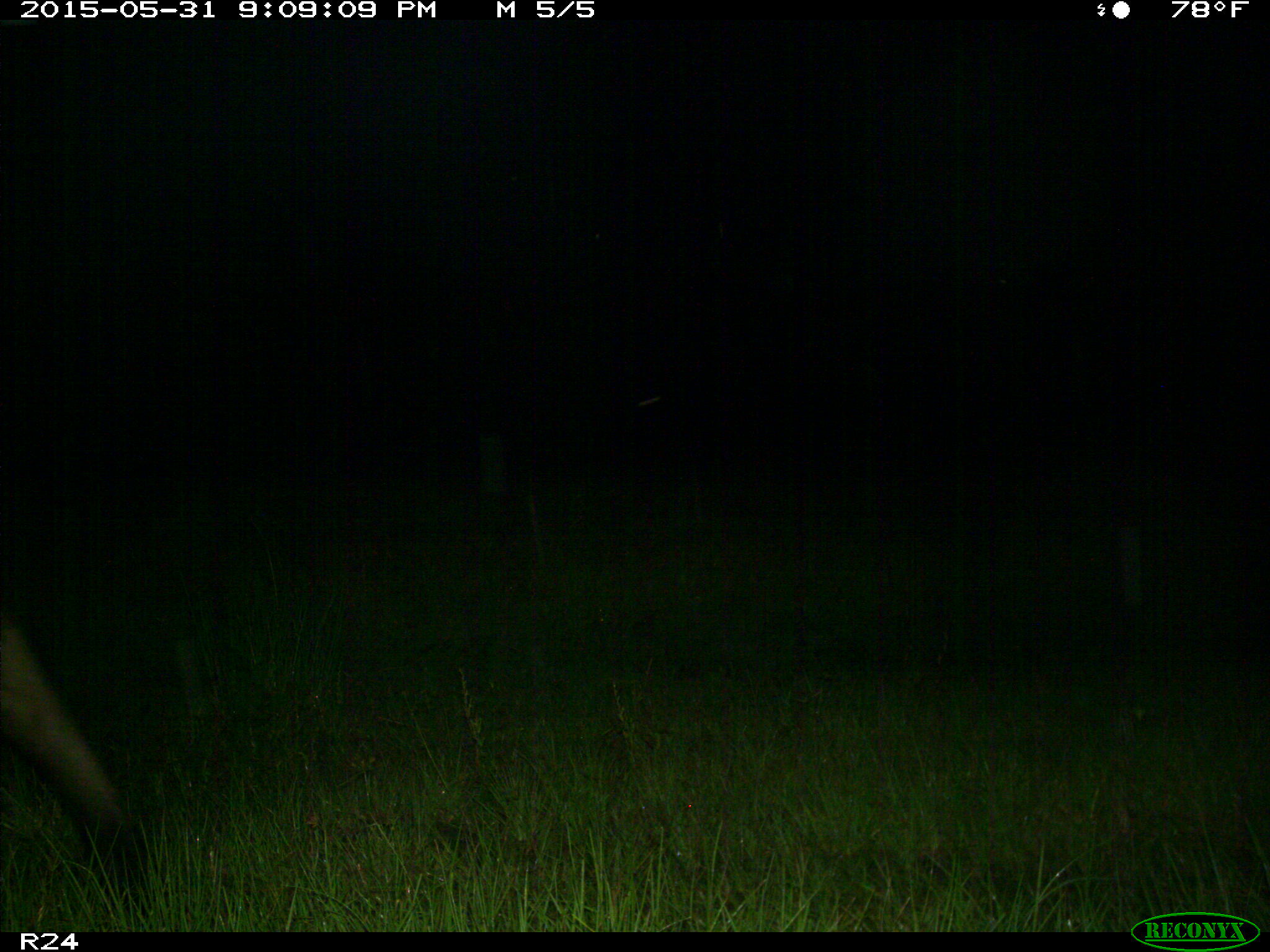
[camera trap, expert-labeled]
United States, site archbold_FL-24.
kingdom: Animalia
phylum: Chordata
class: Mammalia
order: Artiodactyla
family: Bovidae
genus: Bos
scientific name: Bos taurus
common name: domestic cow